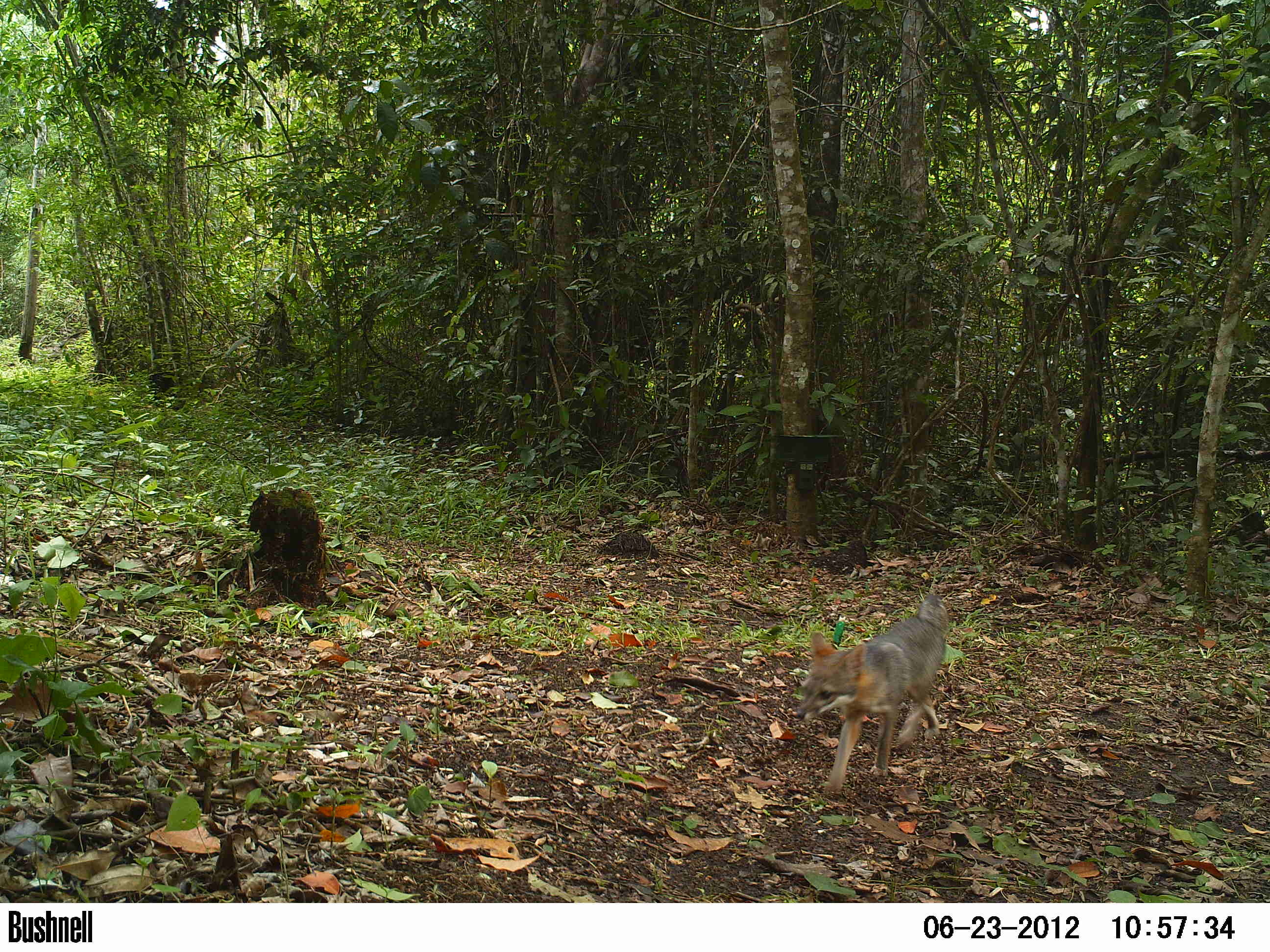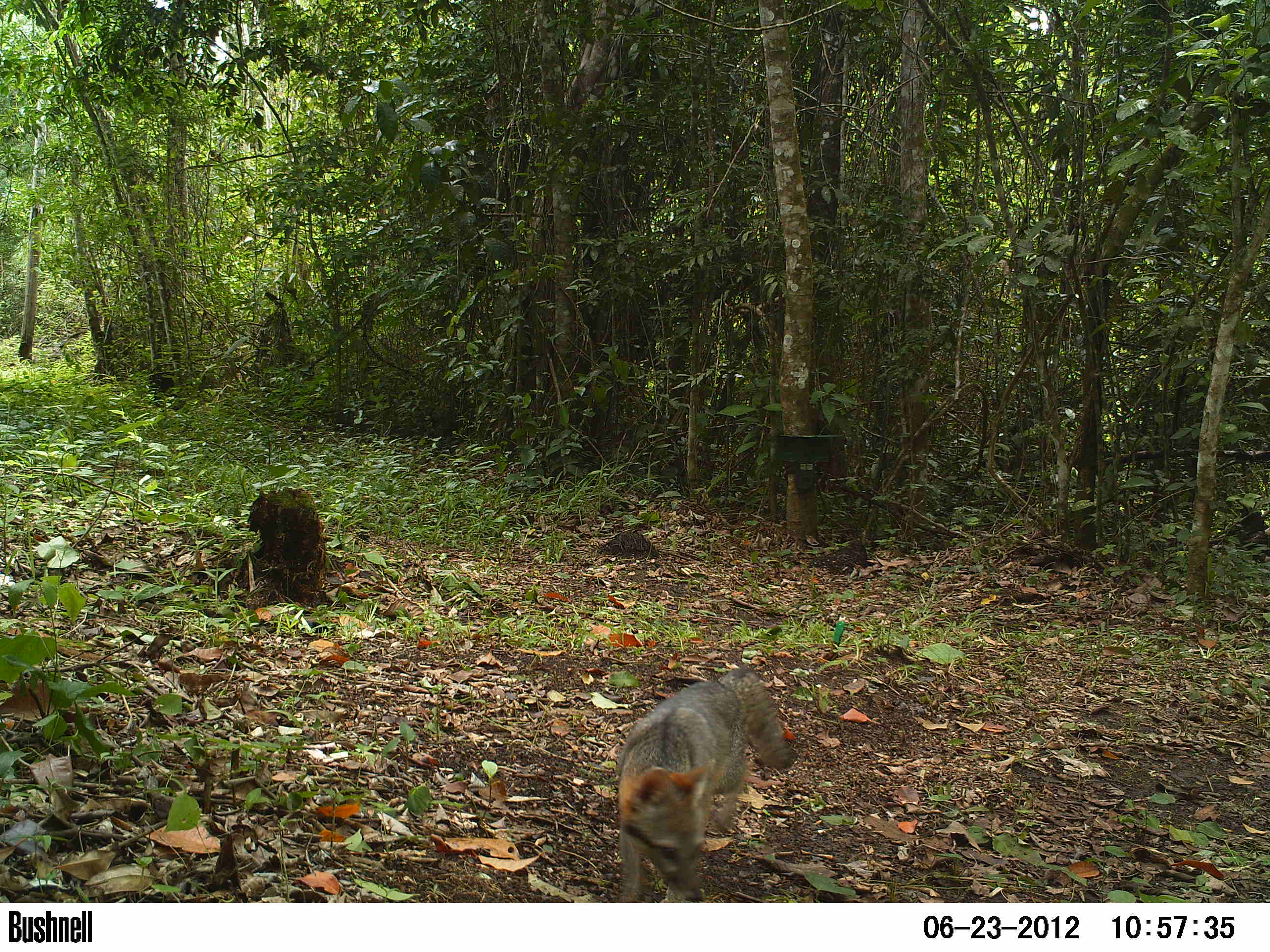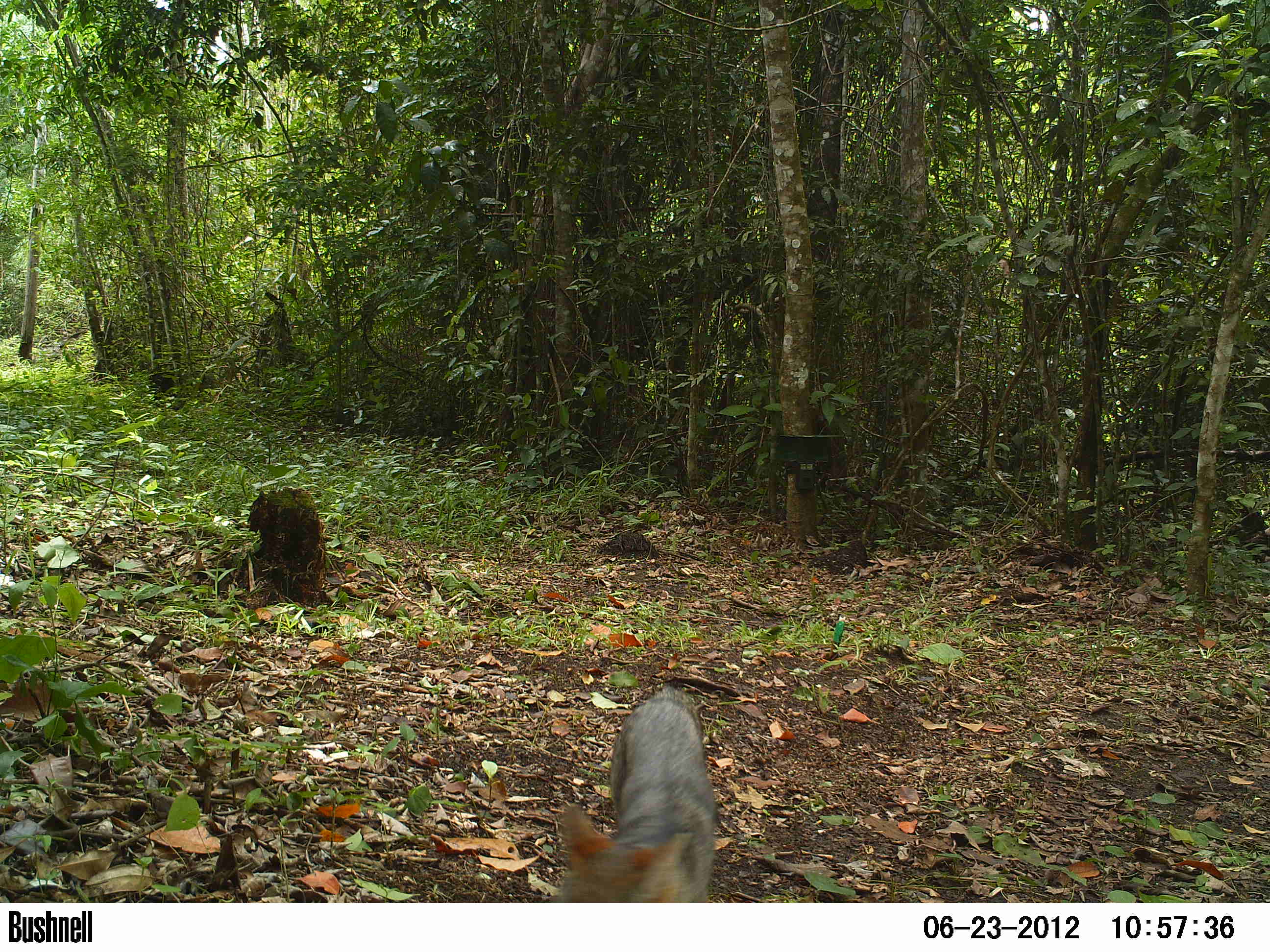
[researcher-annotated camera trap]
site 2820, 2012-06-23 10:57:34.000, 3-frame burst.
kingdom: Animalia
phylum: Chordata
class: Mammalia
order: Carnivora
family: Canidae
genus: Urocyon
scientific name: Urocyon cinereoargenteus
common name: gray fox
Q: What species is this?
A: Urocyon cinereoargenteus (gray fox).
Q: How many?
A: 1.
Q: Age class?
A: Adult.